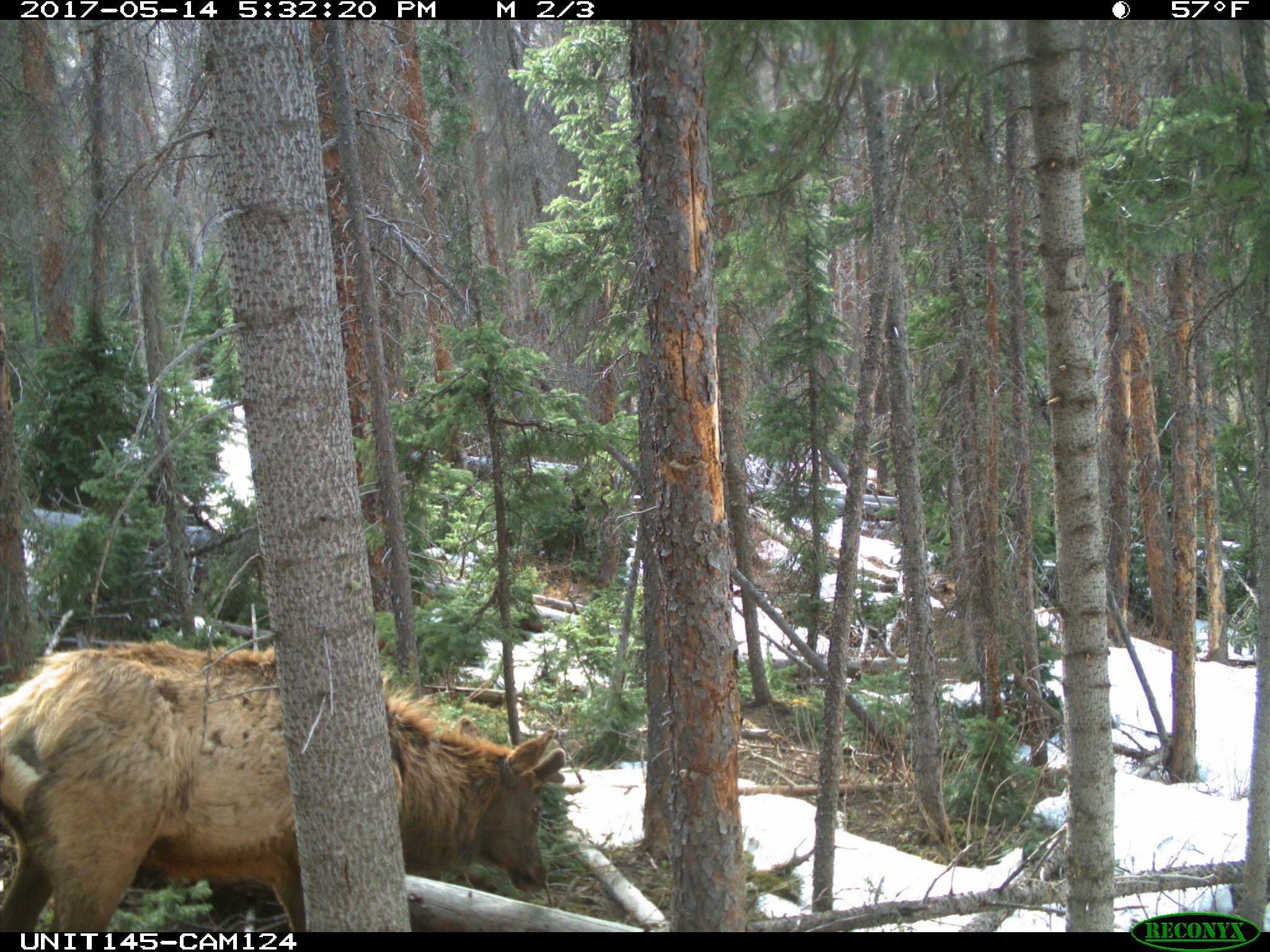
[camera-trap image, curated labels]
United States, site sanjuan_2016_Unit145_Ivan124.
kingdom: Animalia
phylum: Chordata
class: Mammalia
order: Artiodactyla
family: Cervidae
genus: Cervus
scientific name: Cervus elaphus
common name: red deer